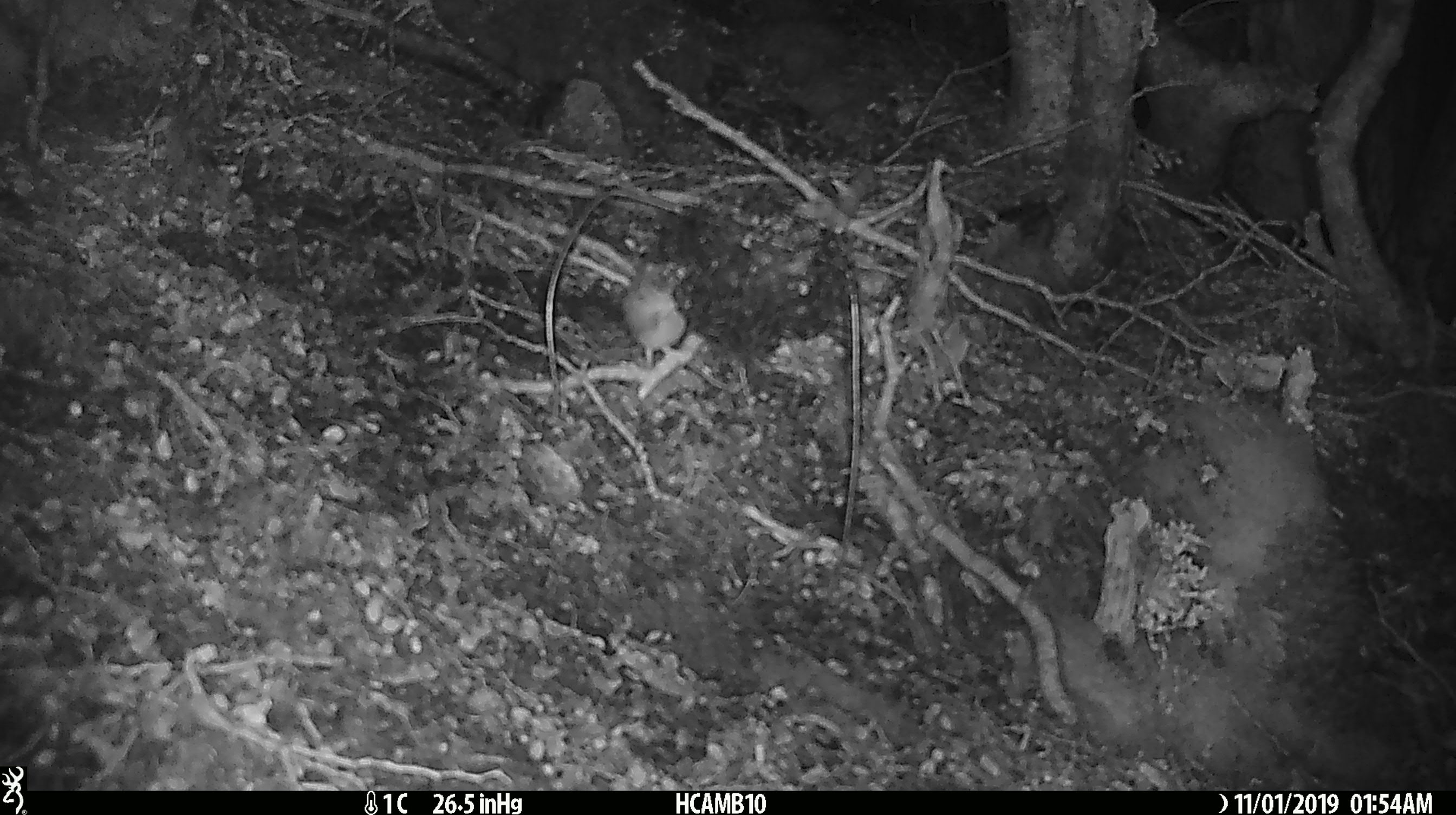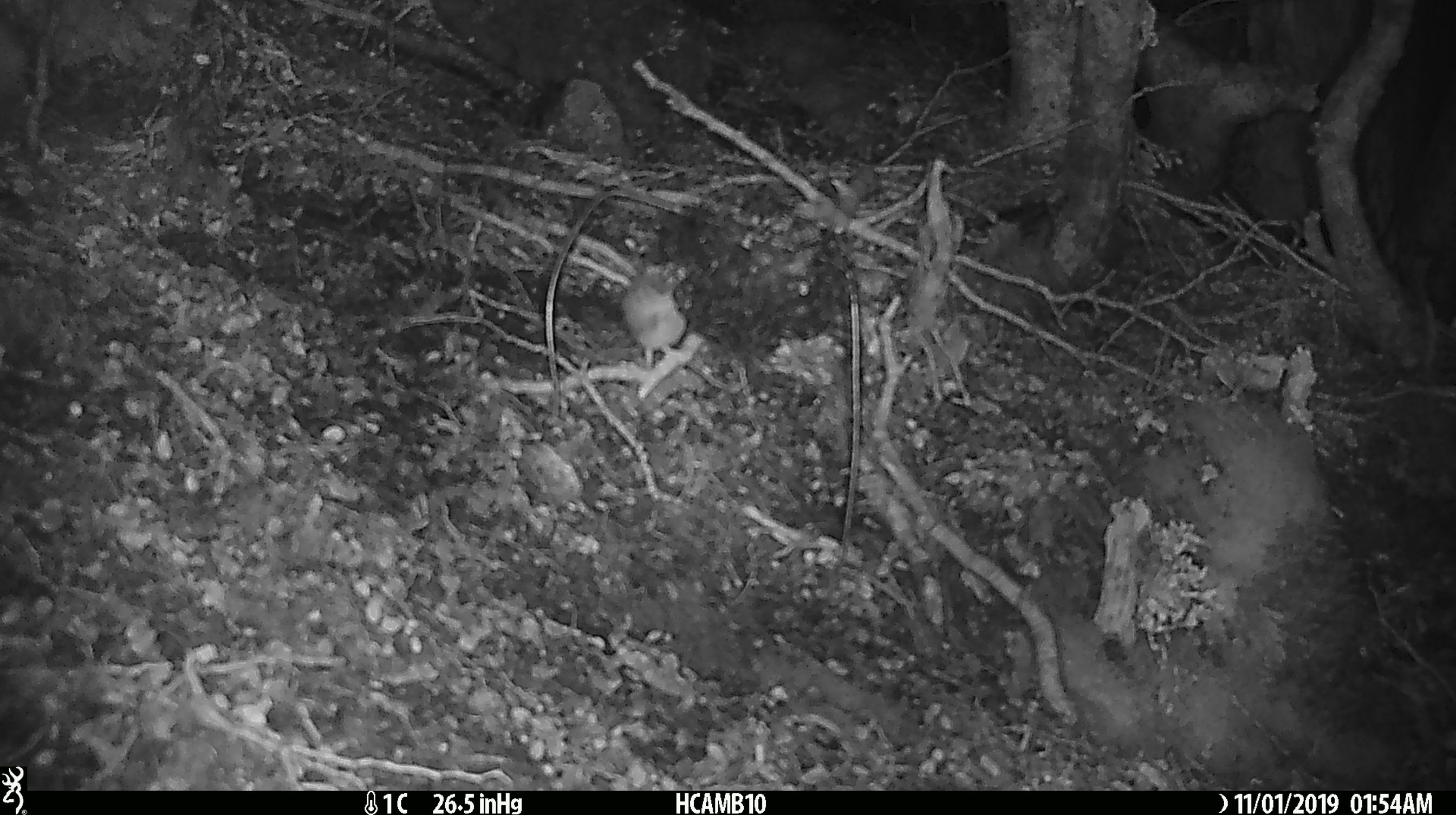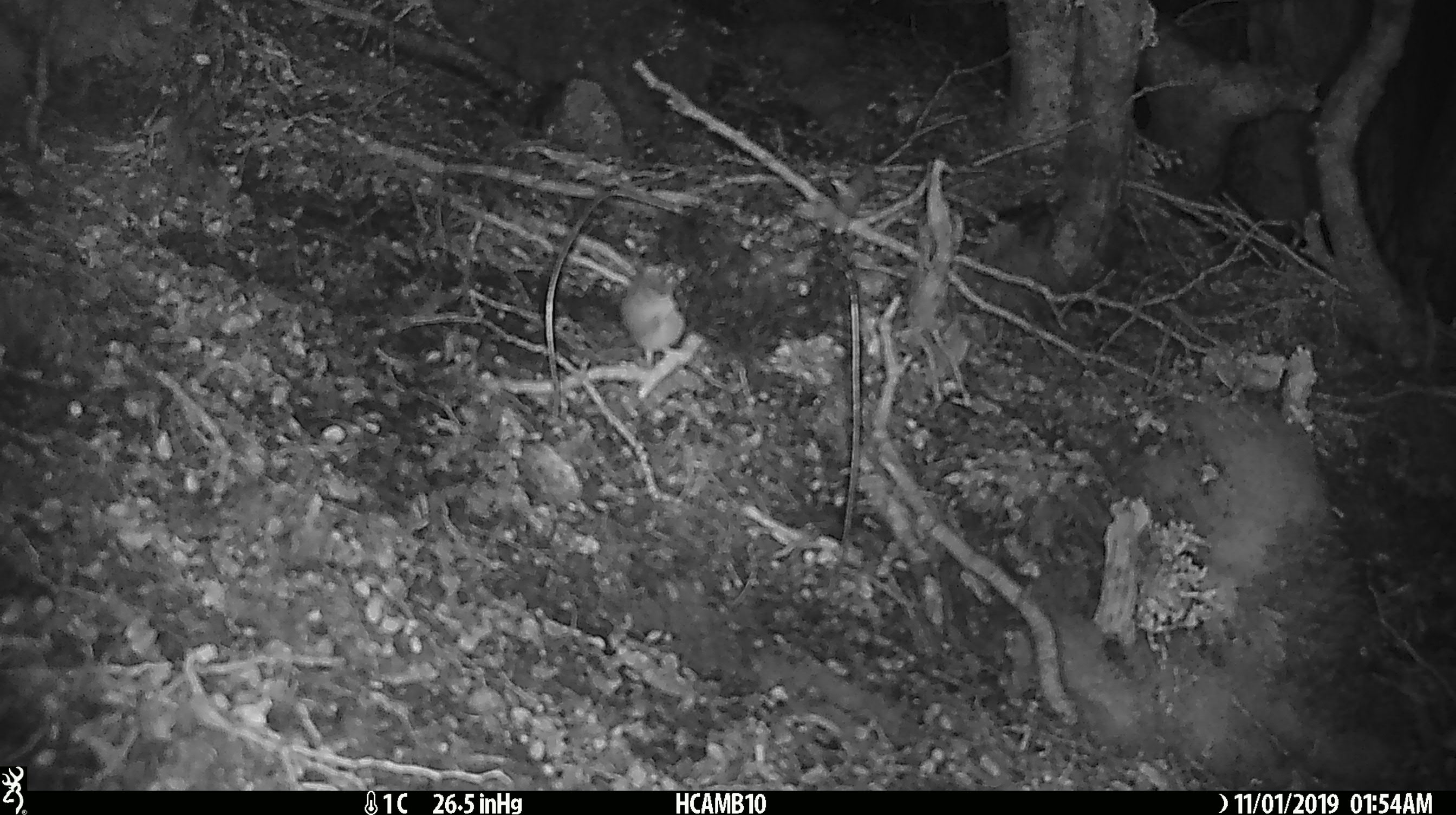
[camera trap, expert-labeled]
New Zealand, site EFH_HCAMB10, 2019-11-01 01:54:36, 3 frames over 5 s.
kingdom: Animalia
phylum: Chordata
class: Mammalia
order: Rodentia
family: Muridae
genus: Mus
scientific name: Mus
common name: mouse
Mouse (Mus).